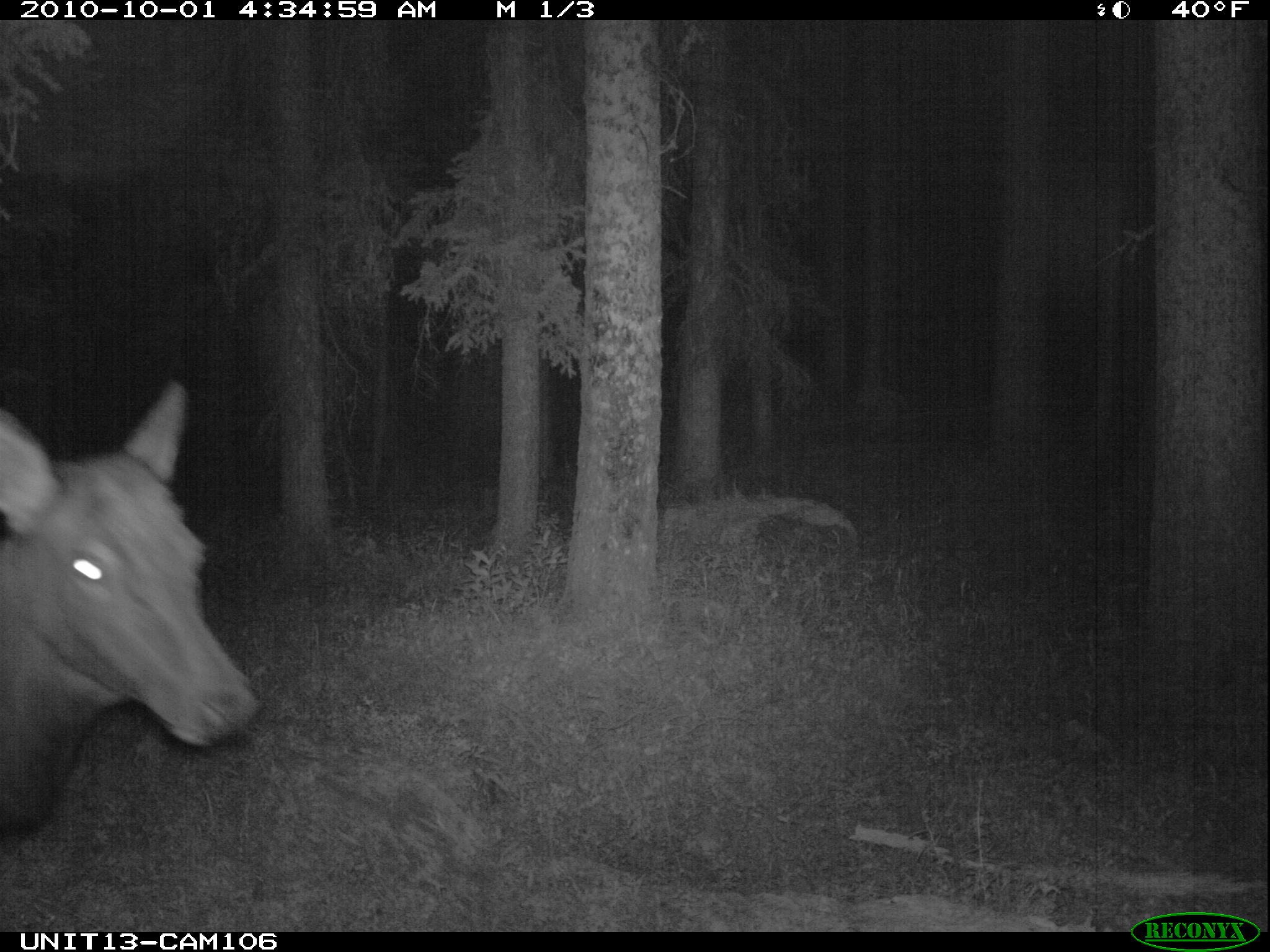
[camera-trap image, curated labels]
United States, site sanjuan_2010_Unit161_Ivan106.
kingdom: Animalia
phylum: Chordata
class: Mammalia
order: Artiodactyla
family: Cervidae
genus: Cervus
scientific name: Cervus elaphus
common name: red deer